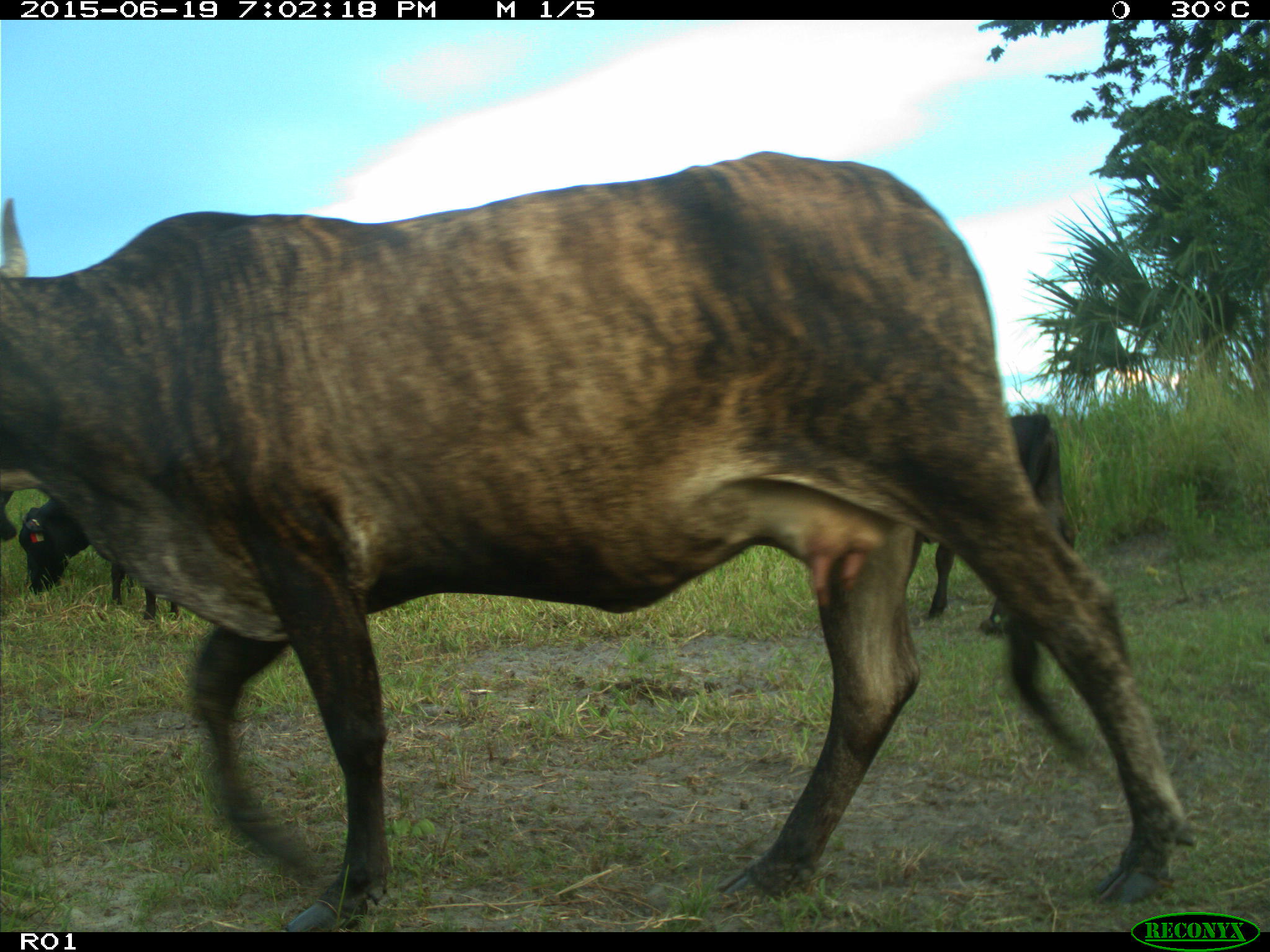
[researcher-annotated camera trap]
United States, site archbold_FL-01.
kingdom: Animalia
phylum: Chordata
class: Mammalia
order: Artiodactyla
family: Bovidae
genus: Bos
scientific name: Bos taurus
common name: domestic cow